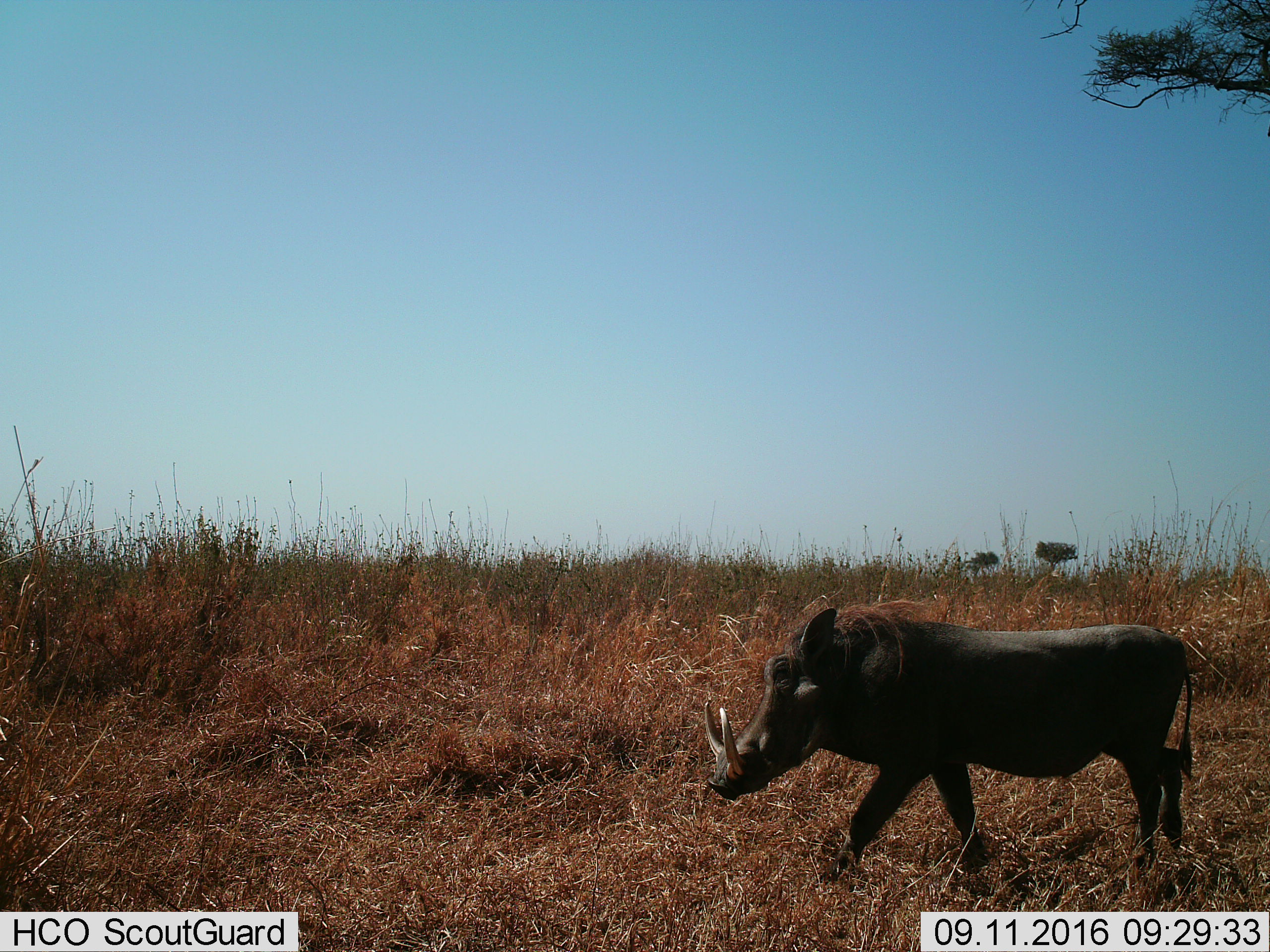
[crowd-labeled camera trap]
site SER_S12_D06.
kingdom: Animalia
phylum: Chordata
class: Mammalia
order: Artiodactyla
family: Suidae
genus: Phacochoerus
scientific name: Phacochoerus africanus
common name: warthog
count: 1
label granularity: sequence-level